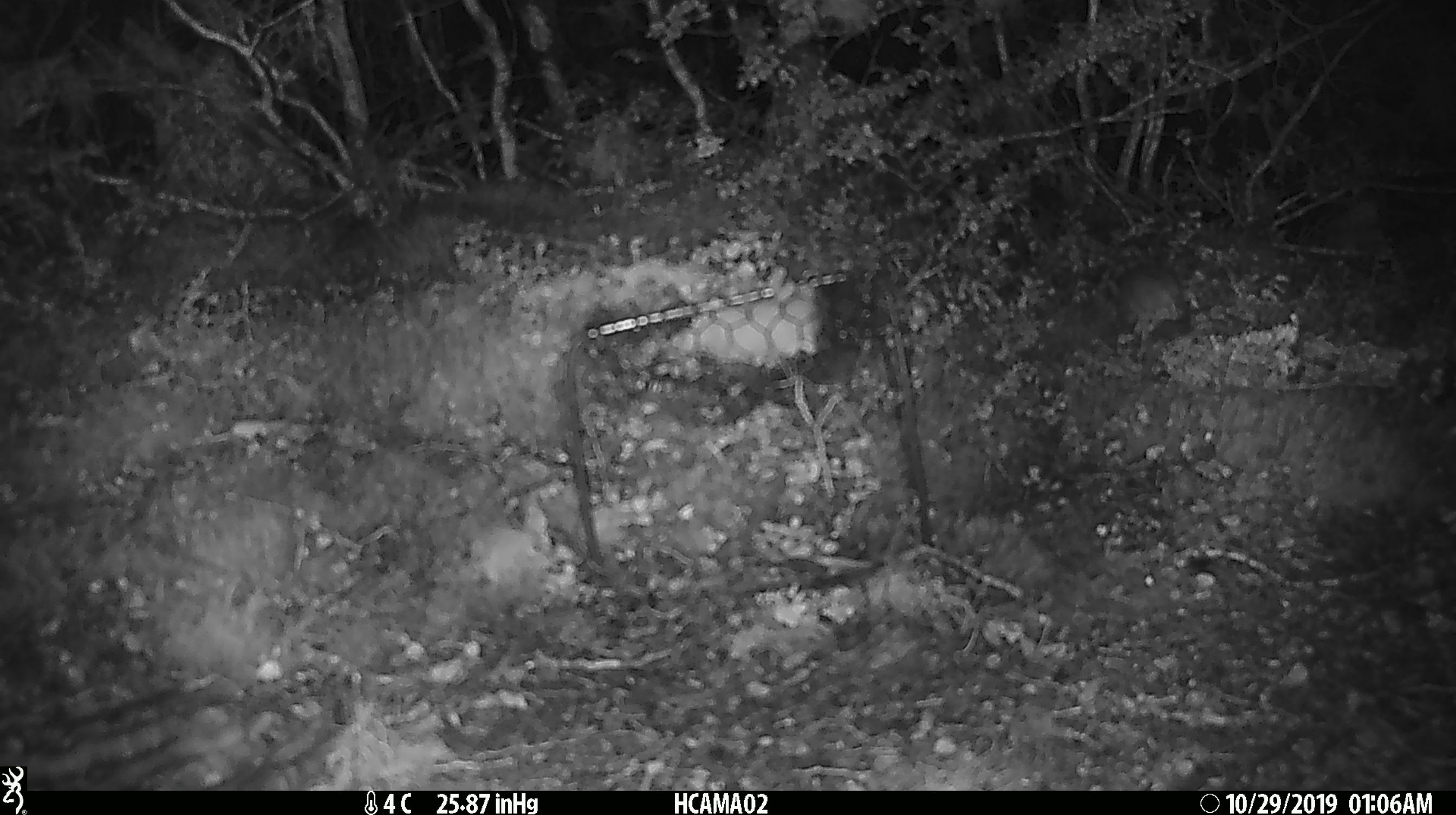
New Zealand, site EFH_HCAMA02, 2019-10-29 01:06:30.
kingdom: Animalia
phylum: Chordata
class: Mammalia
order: Rodentia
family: Muridae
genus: Mus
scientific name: Mus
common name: mouse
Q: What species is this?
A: Mouse (Mus).